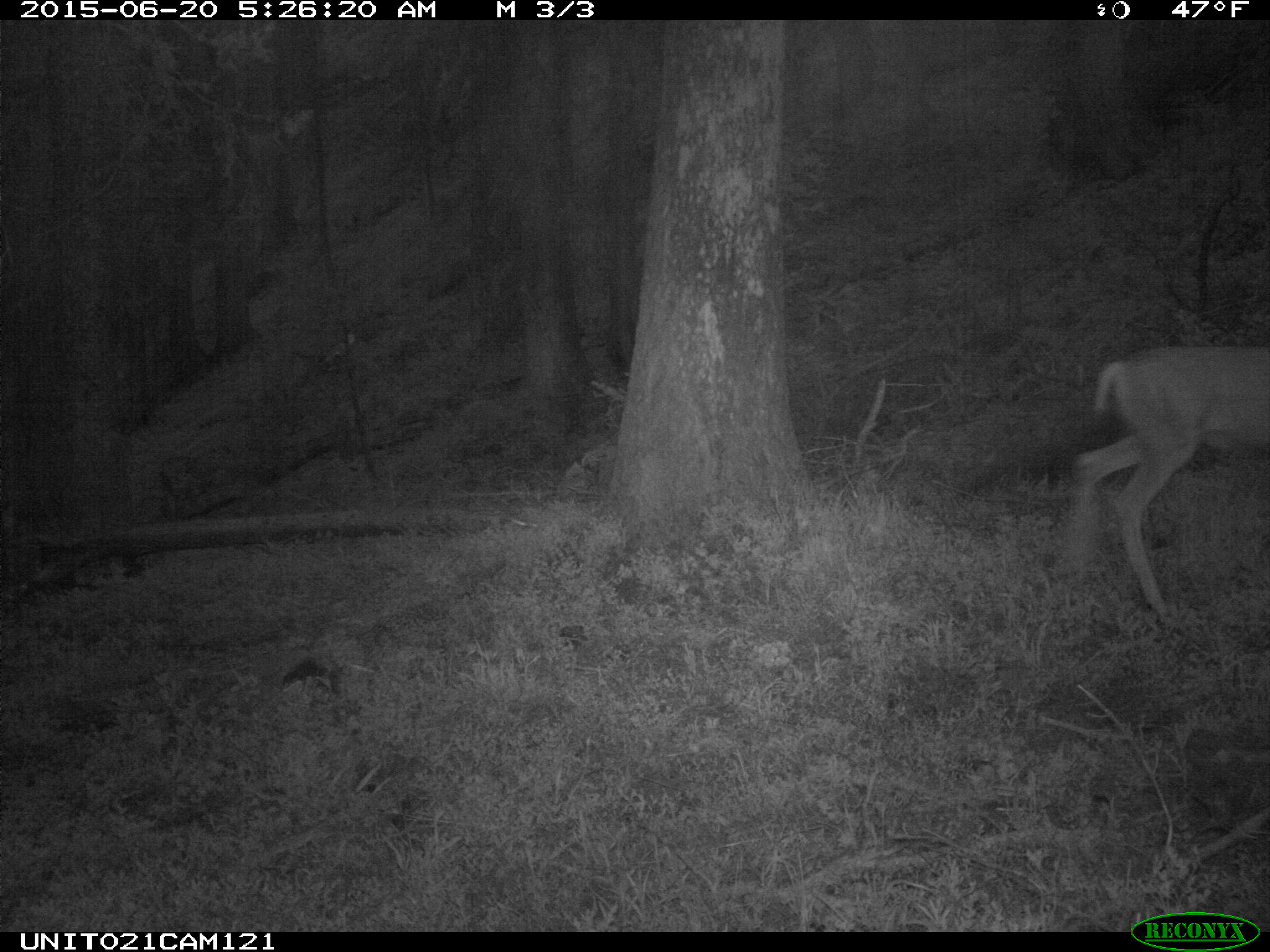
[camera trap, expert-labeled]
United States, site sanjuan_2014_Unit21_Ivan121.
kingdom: Animalia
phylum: Chordata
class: Mammalia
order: Artiodactyla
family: Cervidae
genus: Odocoileus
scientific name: Odocoileus hemionus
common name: mule deer